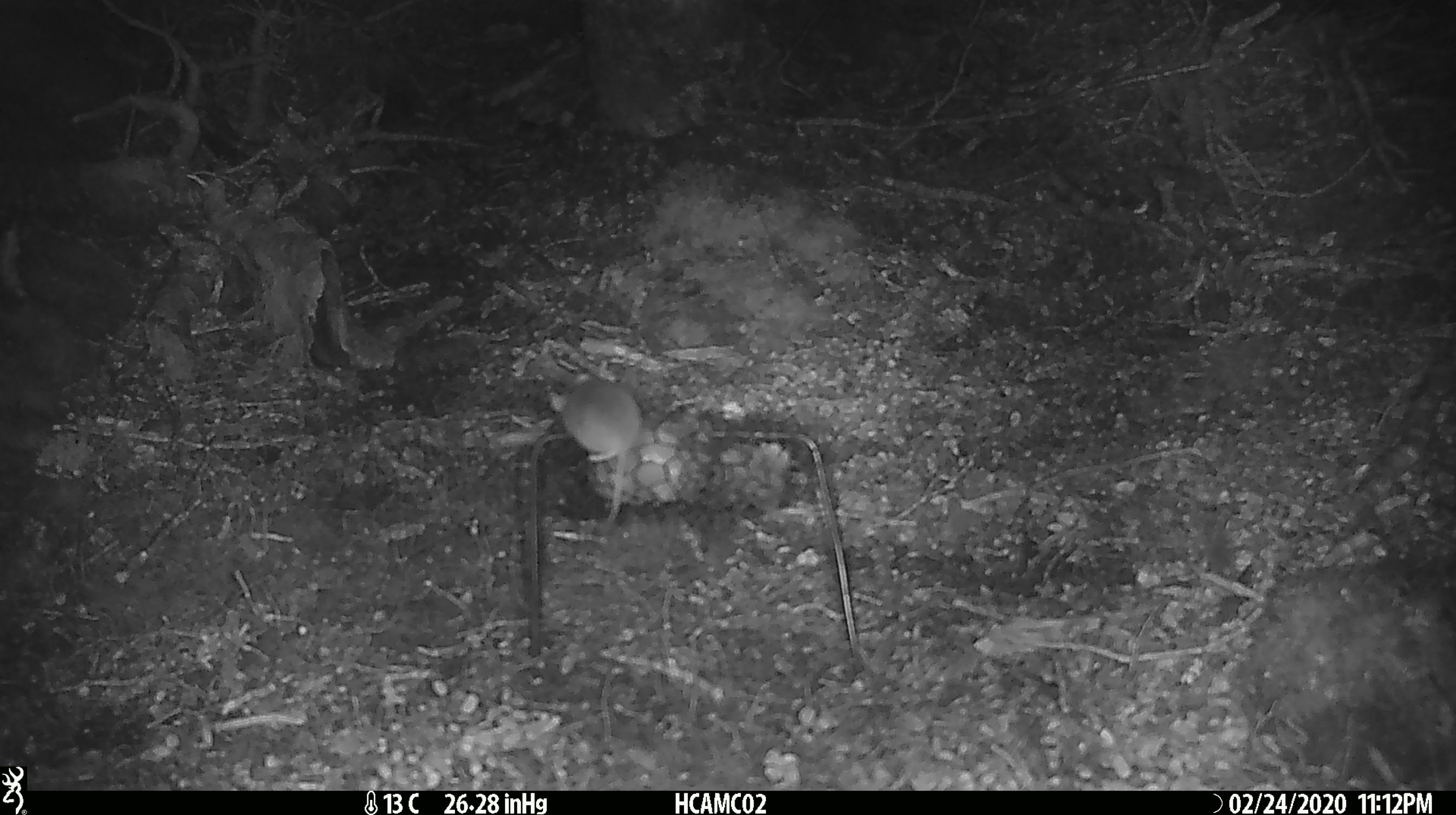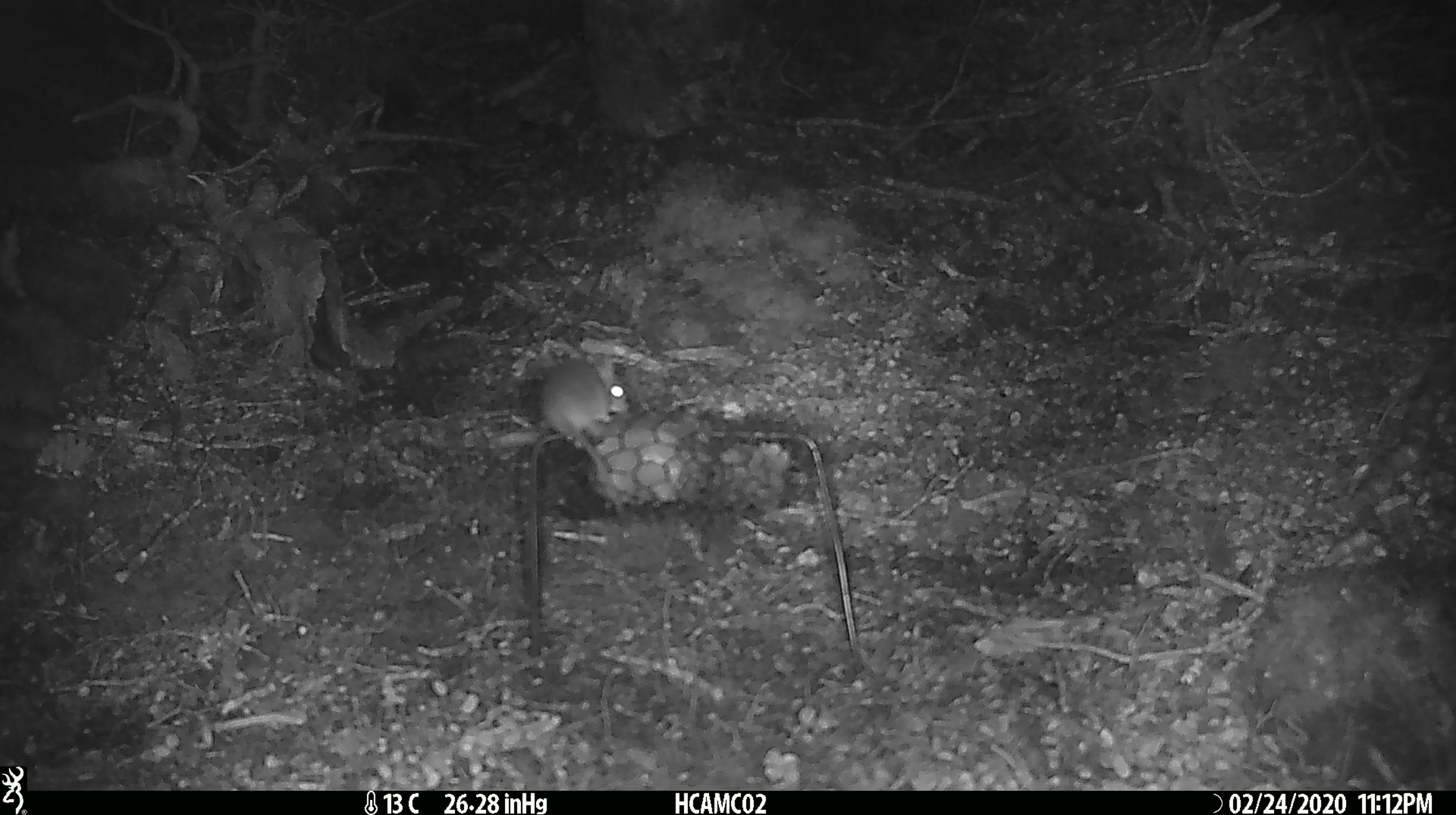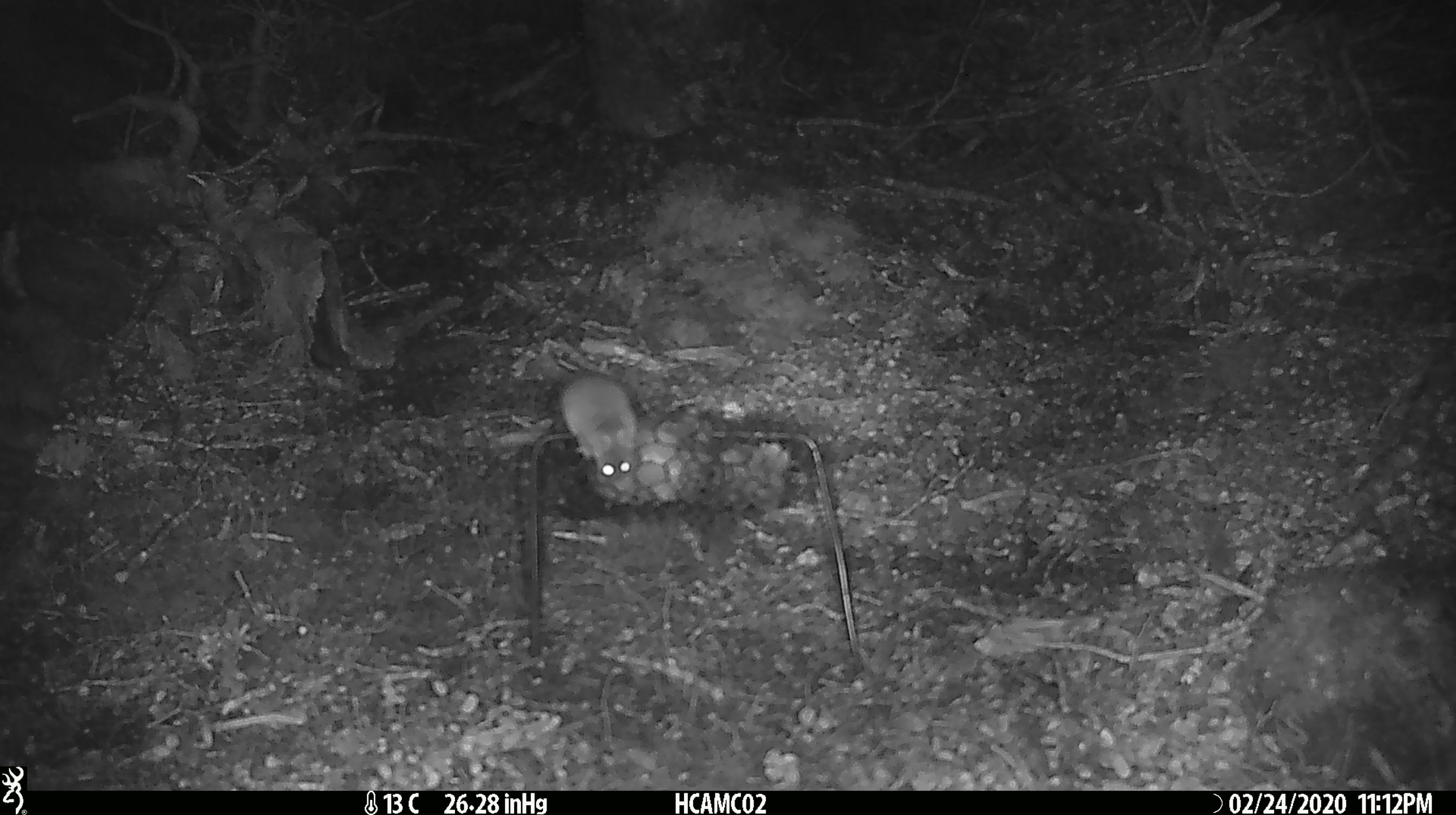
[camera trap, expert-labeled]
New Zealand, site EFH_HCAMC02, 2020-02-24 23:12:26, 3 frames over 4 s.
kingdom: Animalia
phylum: Chordata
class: Mammalia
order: Rodentia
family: Muridae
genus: Mus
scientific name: Mus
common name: mouse